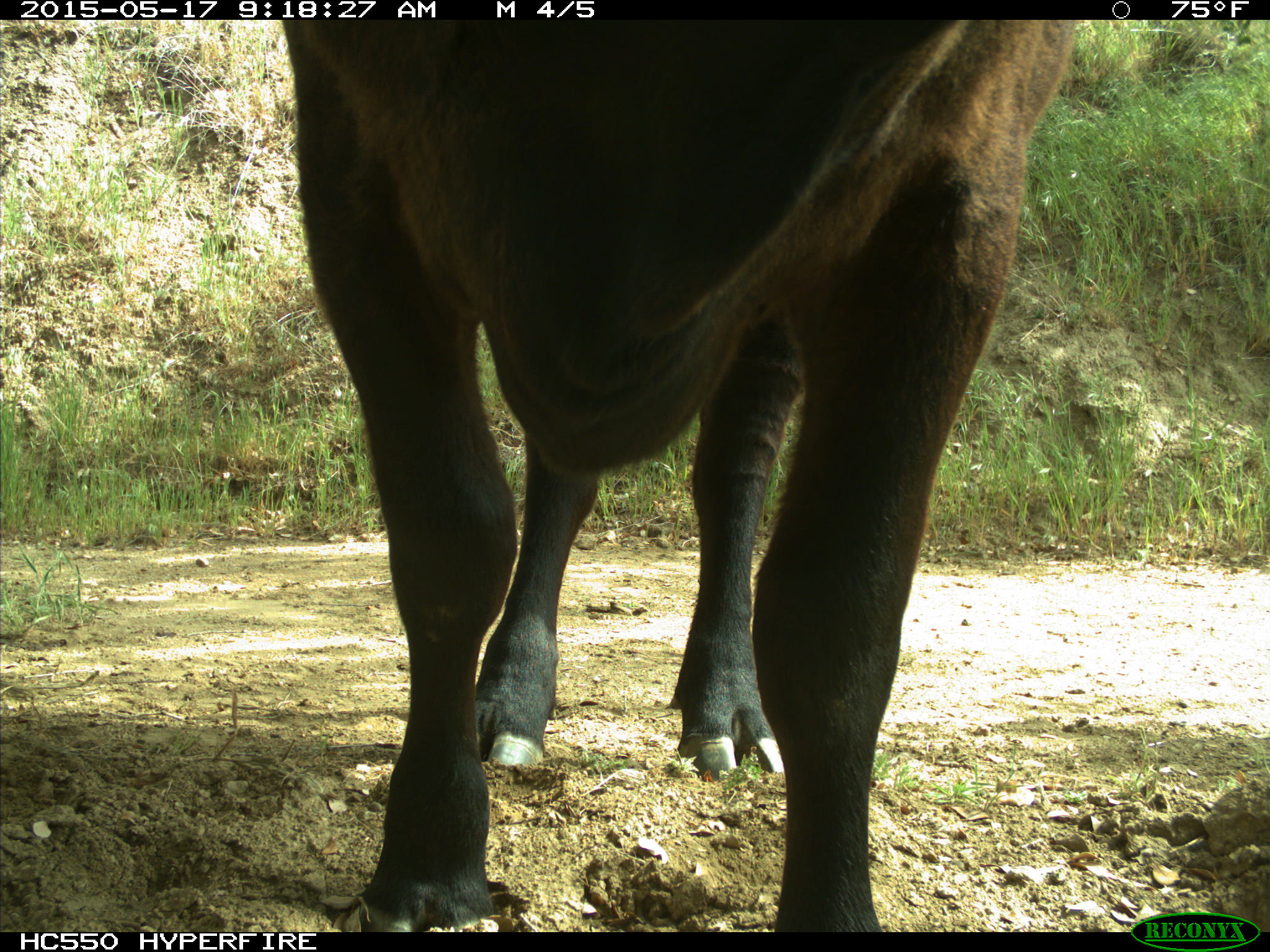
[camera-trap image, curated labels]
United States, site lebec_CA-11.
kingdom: Animalia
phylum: Chordata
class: Mammalia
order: Artiodactyla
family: Bovidae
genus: Bos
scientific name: Bos taurus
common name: domestic cow